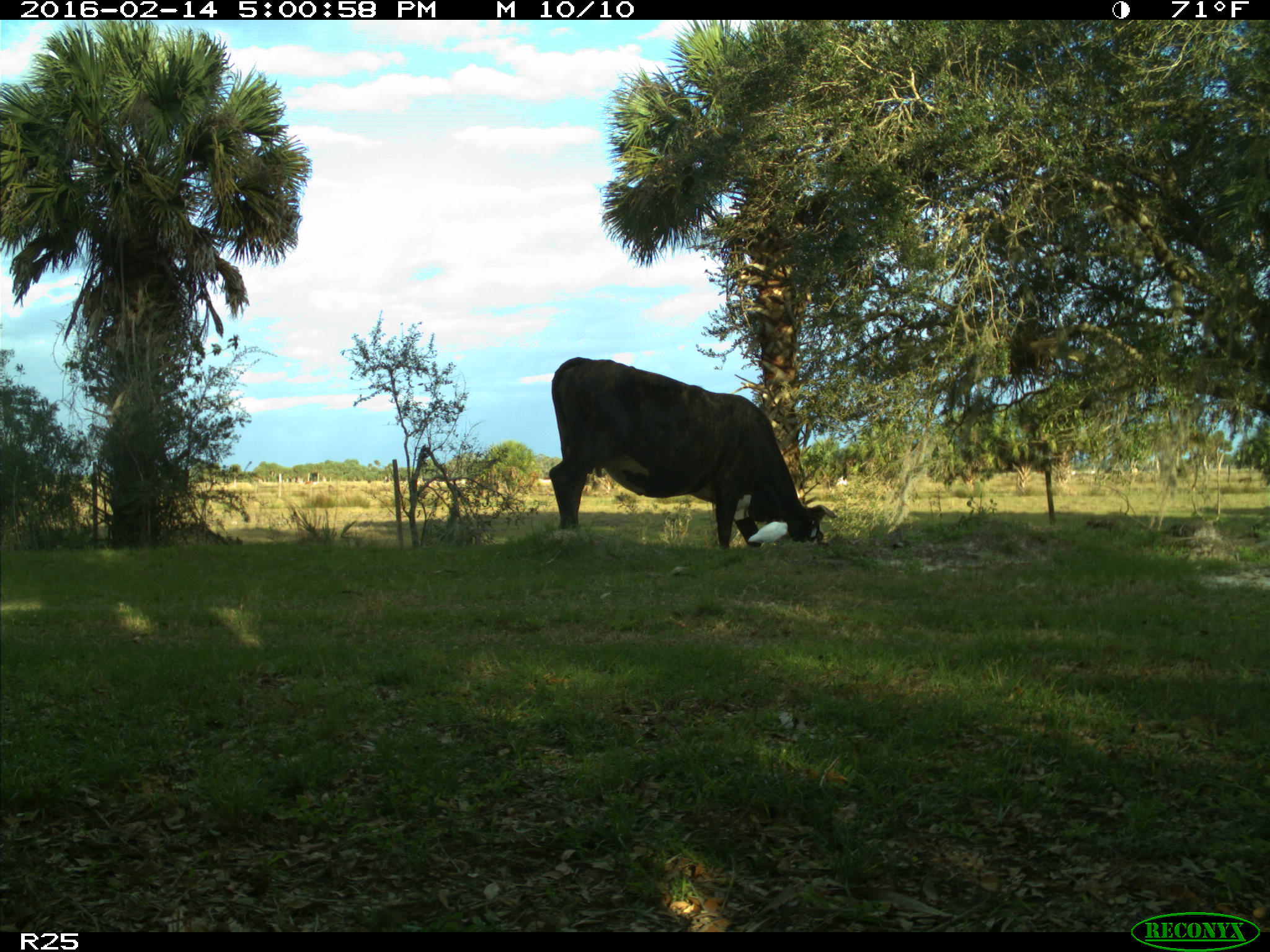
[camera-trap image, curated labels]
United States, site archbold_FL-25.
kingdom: Animalia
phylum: Chordata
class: Mammalia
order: Artiodactyla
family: Bovidae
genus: Bos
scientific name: Bos taurus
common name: domestic cow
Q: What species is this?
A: Bos taurus (domestic cow).